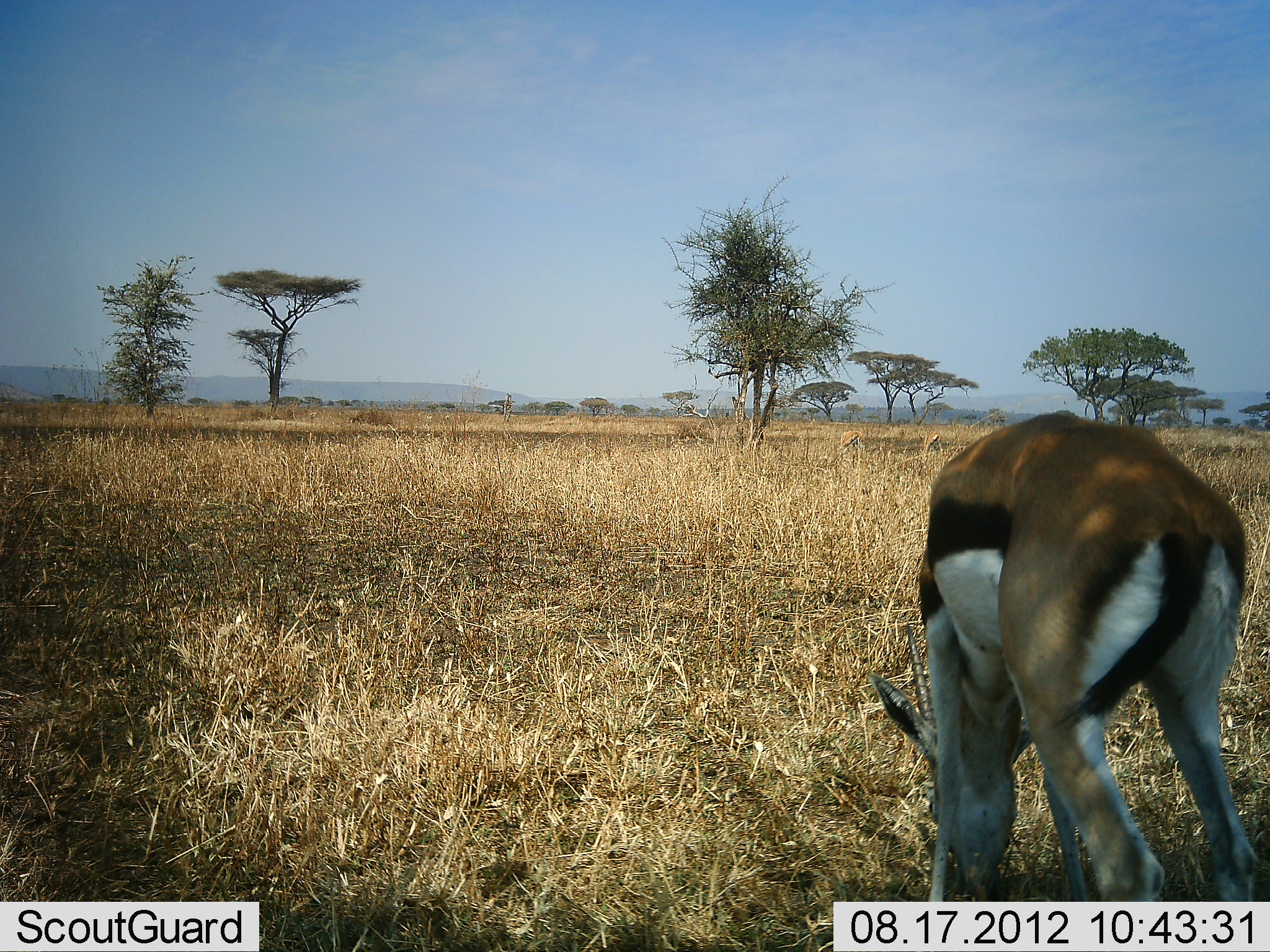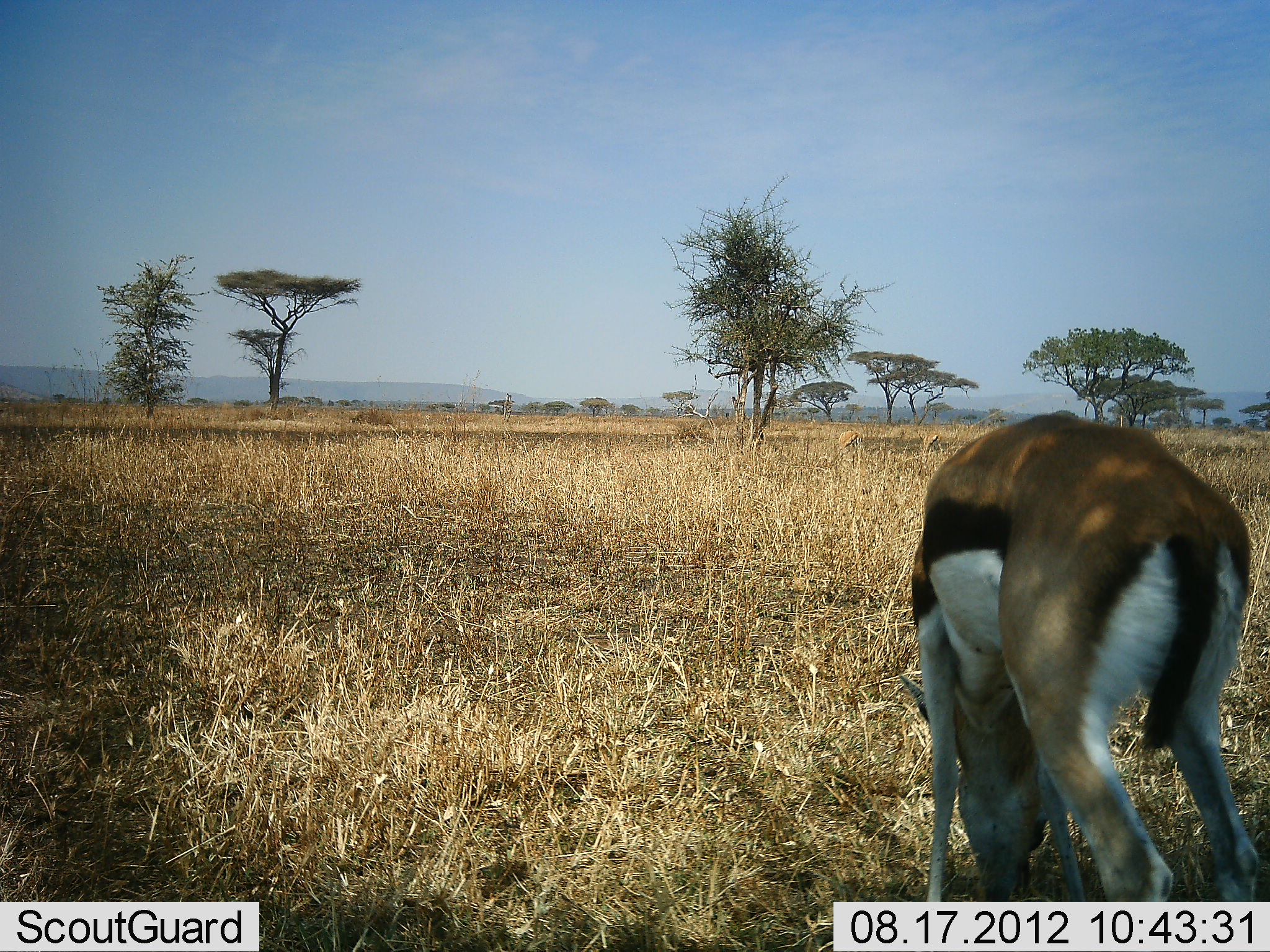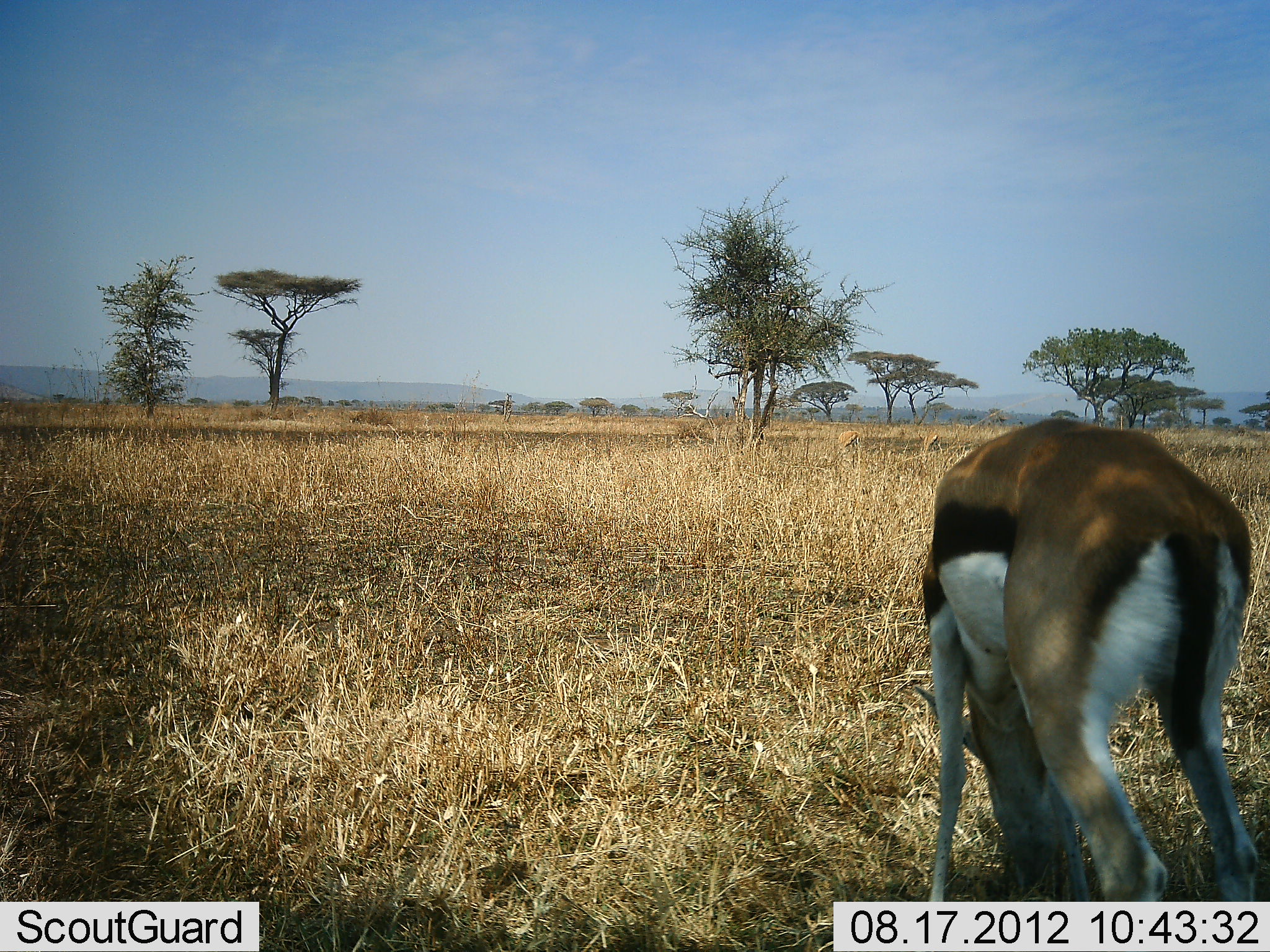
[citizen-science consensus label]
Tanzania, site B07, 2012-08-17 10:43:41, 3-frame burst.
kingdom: Animalia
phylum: Chordata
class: Mammalia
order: Artiodactyla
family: Bovidae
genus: Eudorcas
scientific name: Eudorcas thomsonii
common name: thomson's gazelle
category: gazellethomsons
Gazellethomsons (thomson's gazelle) (Eudorcas thomsonii), count 1. Behavior (volunteer vote fractions): standing 20%, resting 0%, moving 0%, interacting 0%. Young present (vote fraction): 0%. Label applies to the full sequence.